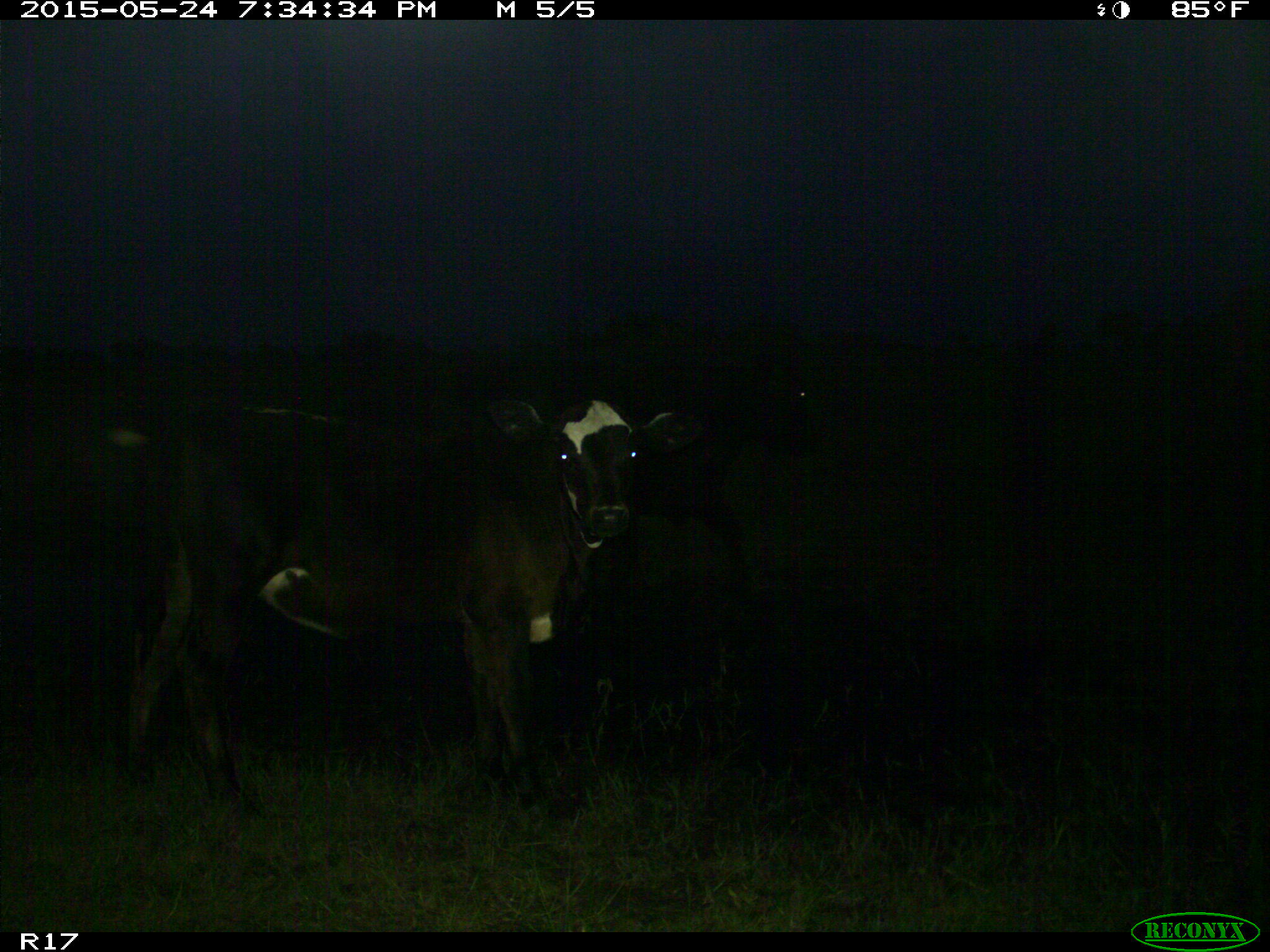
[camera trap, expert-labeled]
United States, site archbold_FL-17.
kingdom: Animalia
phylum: Chordata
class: Mammalia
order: Artiodactyla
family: Bovidae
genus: Bos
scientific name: Bos taurus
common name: domestic cow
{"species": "Bos taurus (domestic cow)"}